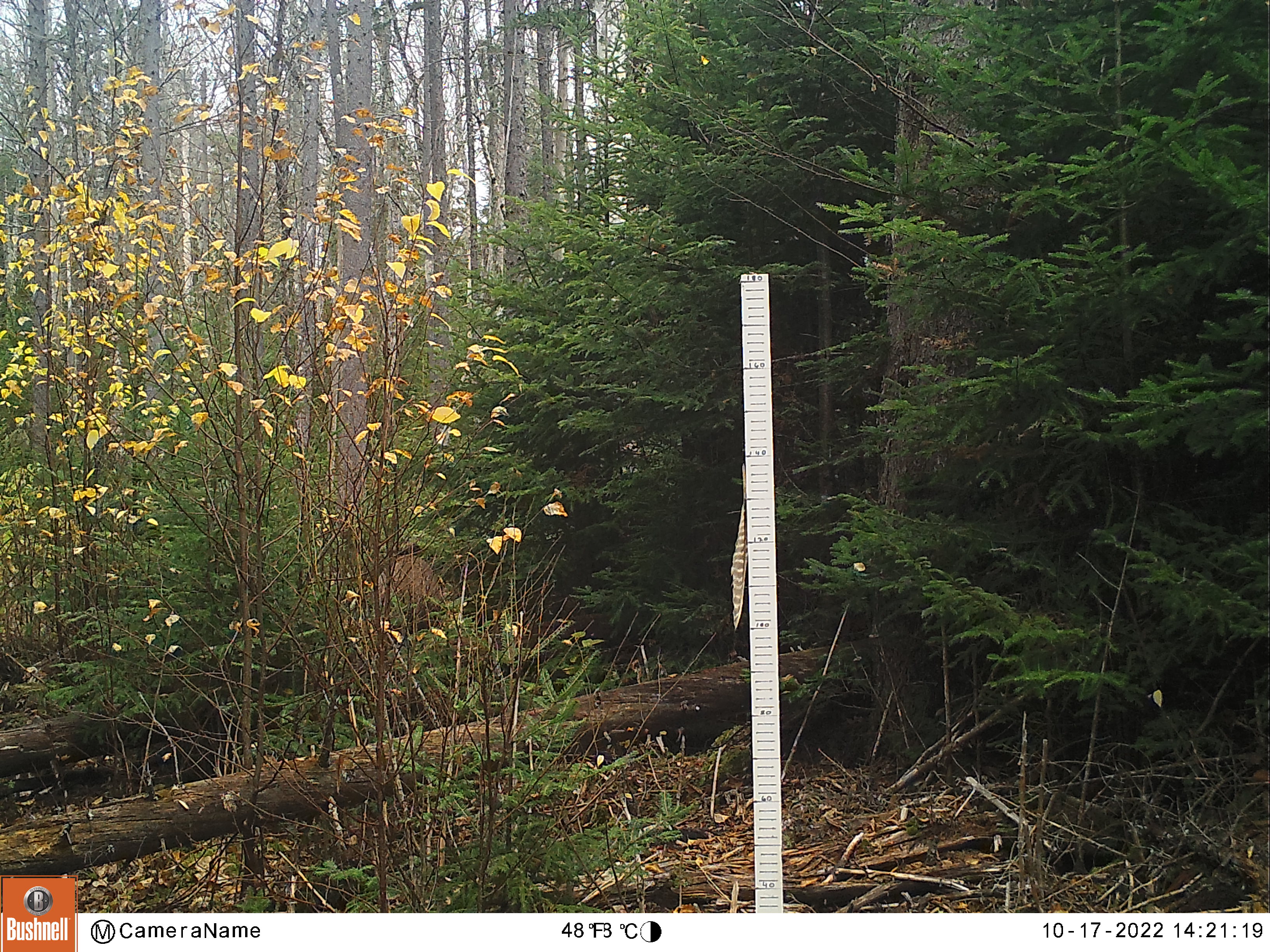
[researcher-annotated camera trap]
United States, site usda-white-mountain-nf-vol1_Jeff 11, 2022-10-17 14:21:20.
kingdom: Animalia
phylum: Chordata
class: Mammalia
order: Artiodactyla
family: Cervidae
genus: Odocoileus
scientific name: Odocoileus virginianus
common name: white-tailed deer